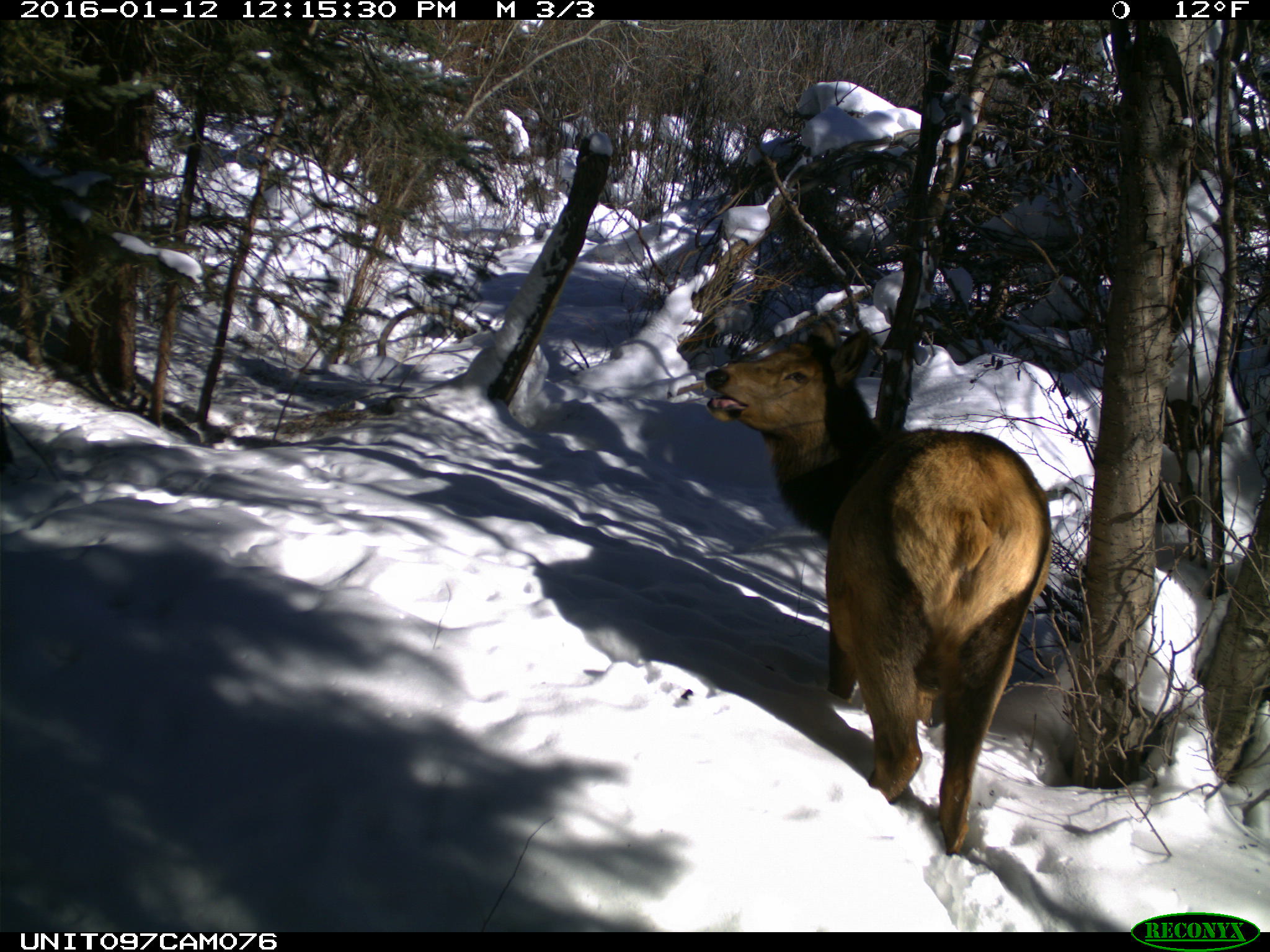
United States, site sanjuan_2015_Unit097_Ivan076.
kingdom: Animalia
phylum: Chordata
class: Mammalia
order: Artiodactyla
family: Cervidae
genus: Cervus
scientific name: Cervus elaphus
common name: red deer